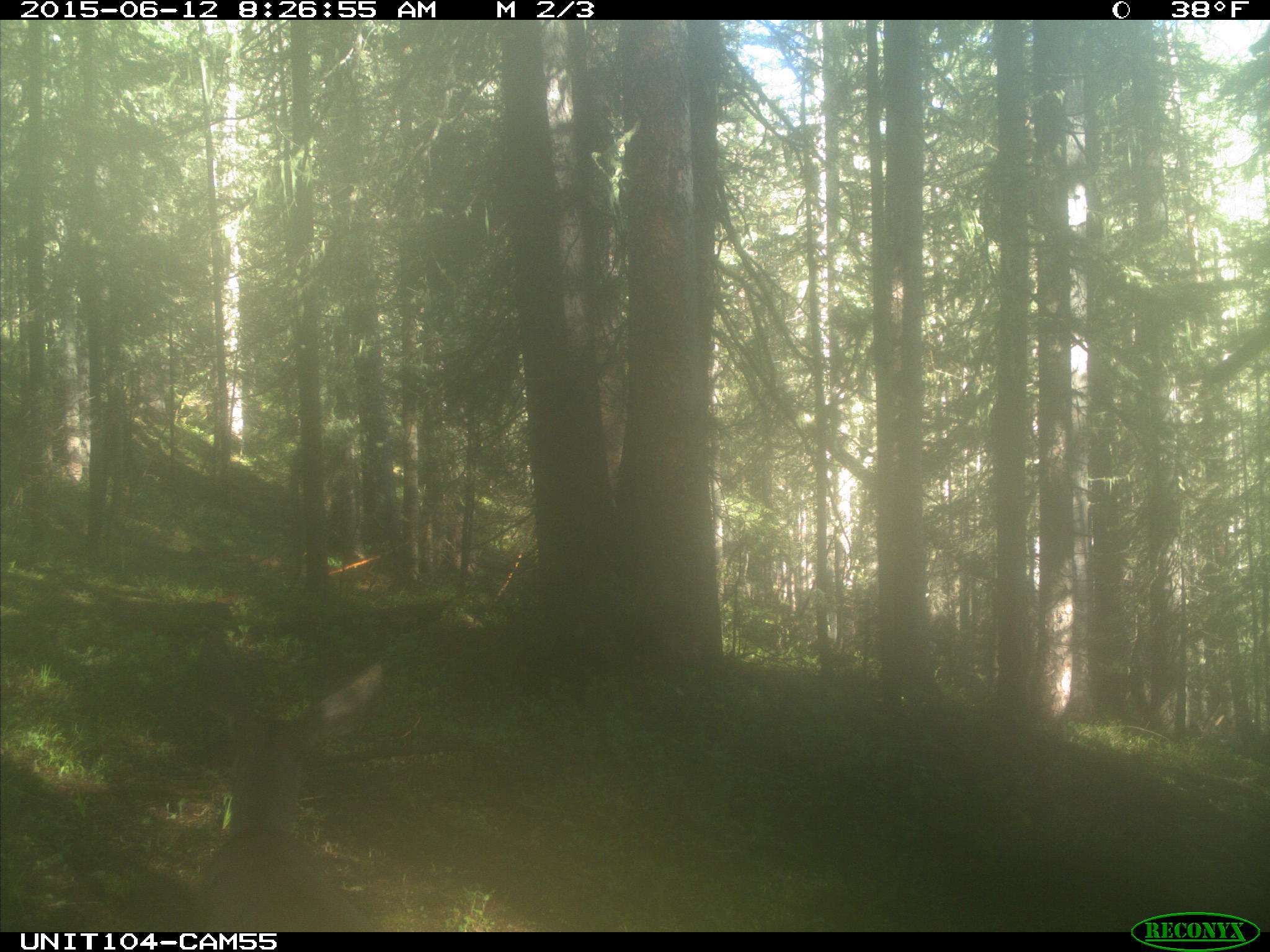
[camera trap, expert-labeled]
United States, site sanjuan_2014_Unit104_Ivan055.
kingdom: Animalia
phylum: Chordata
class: Mammalia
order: Artiodactyla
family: Cervidae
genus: Odocoileus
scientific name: Odocoileus hemionus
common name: mule deer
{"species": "Odocoileus hemionus (mule deer)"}